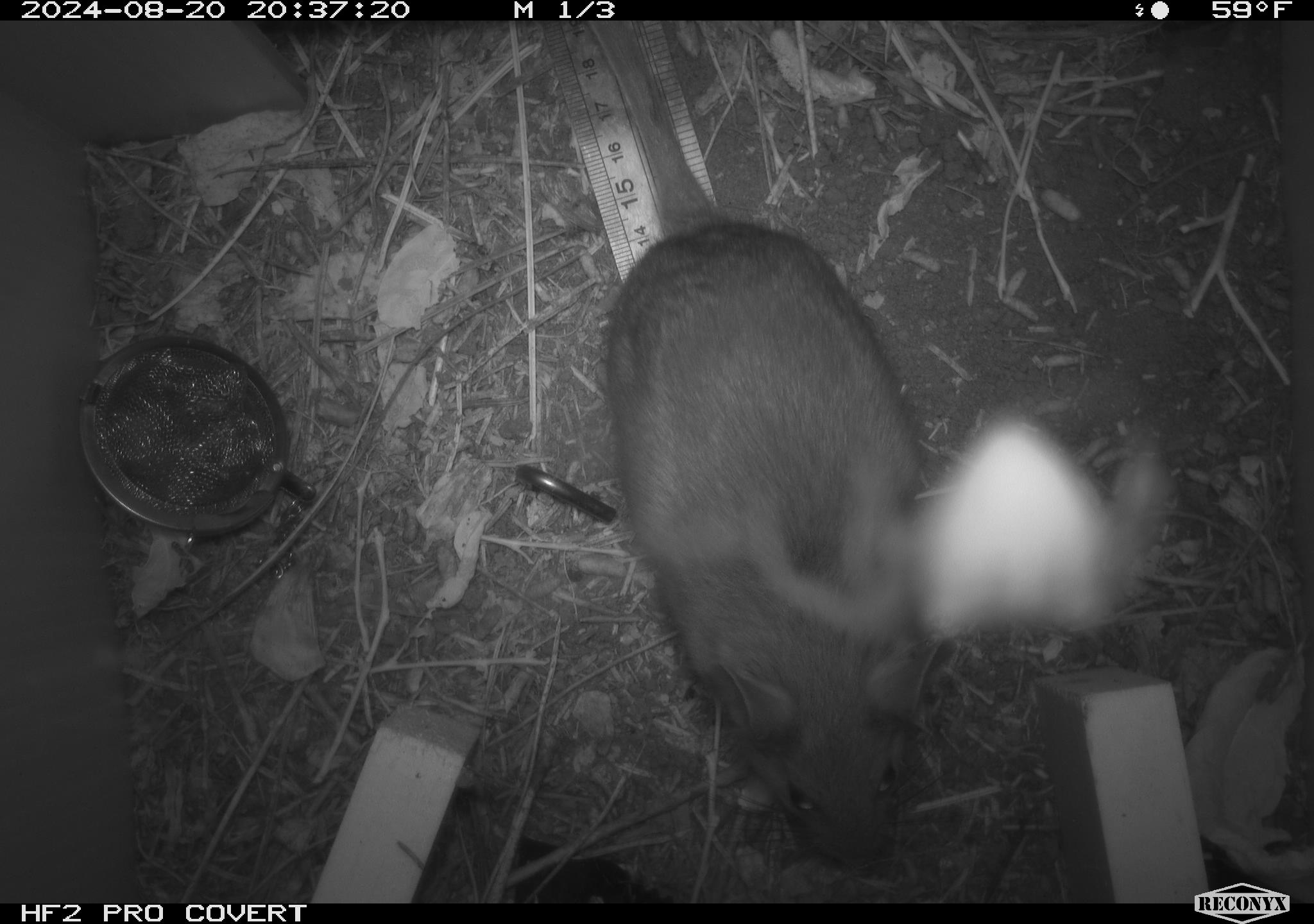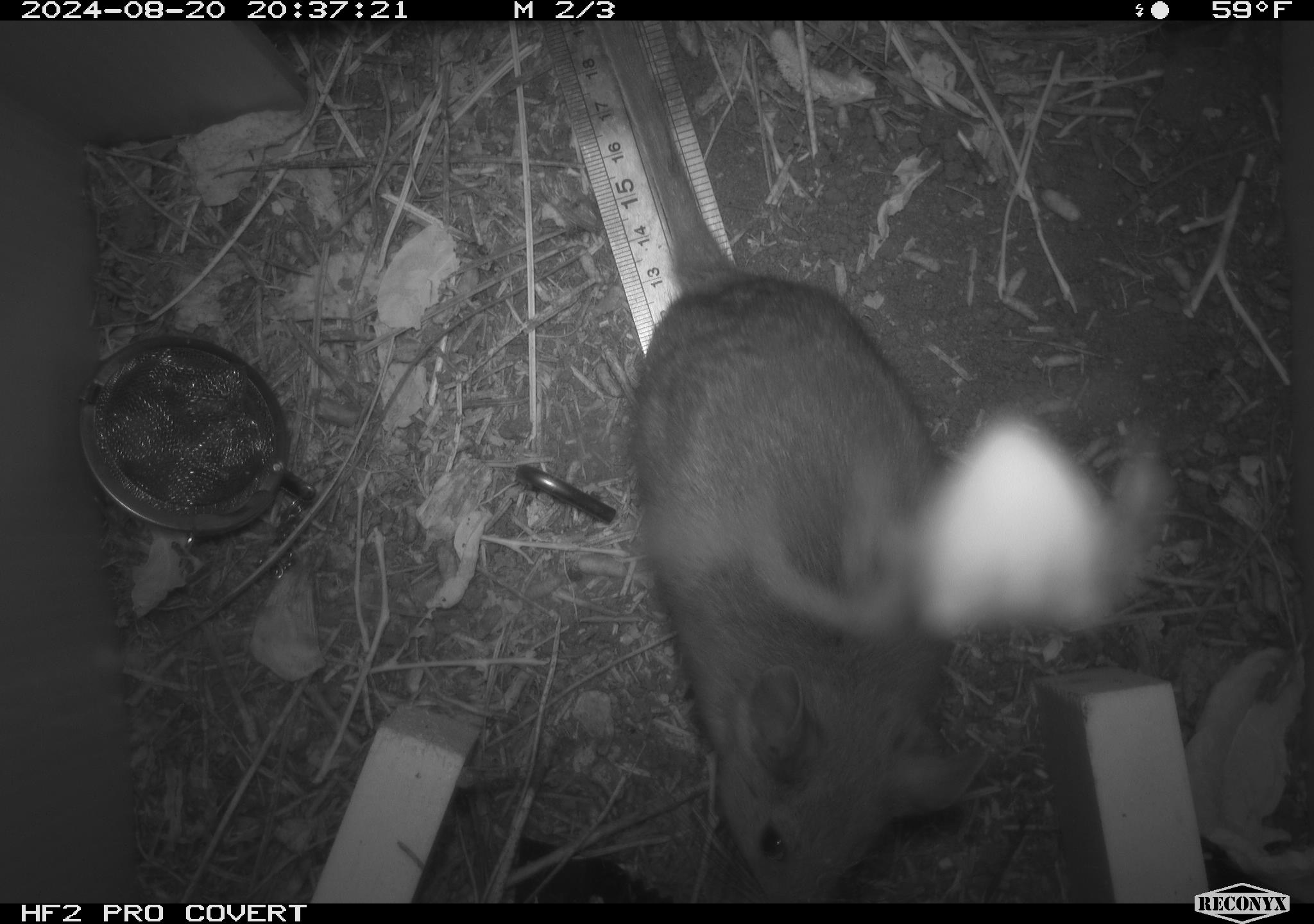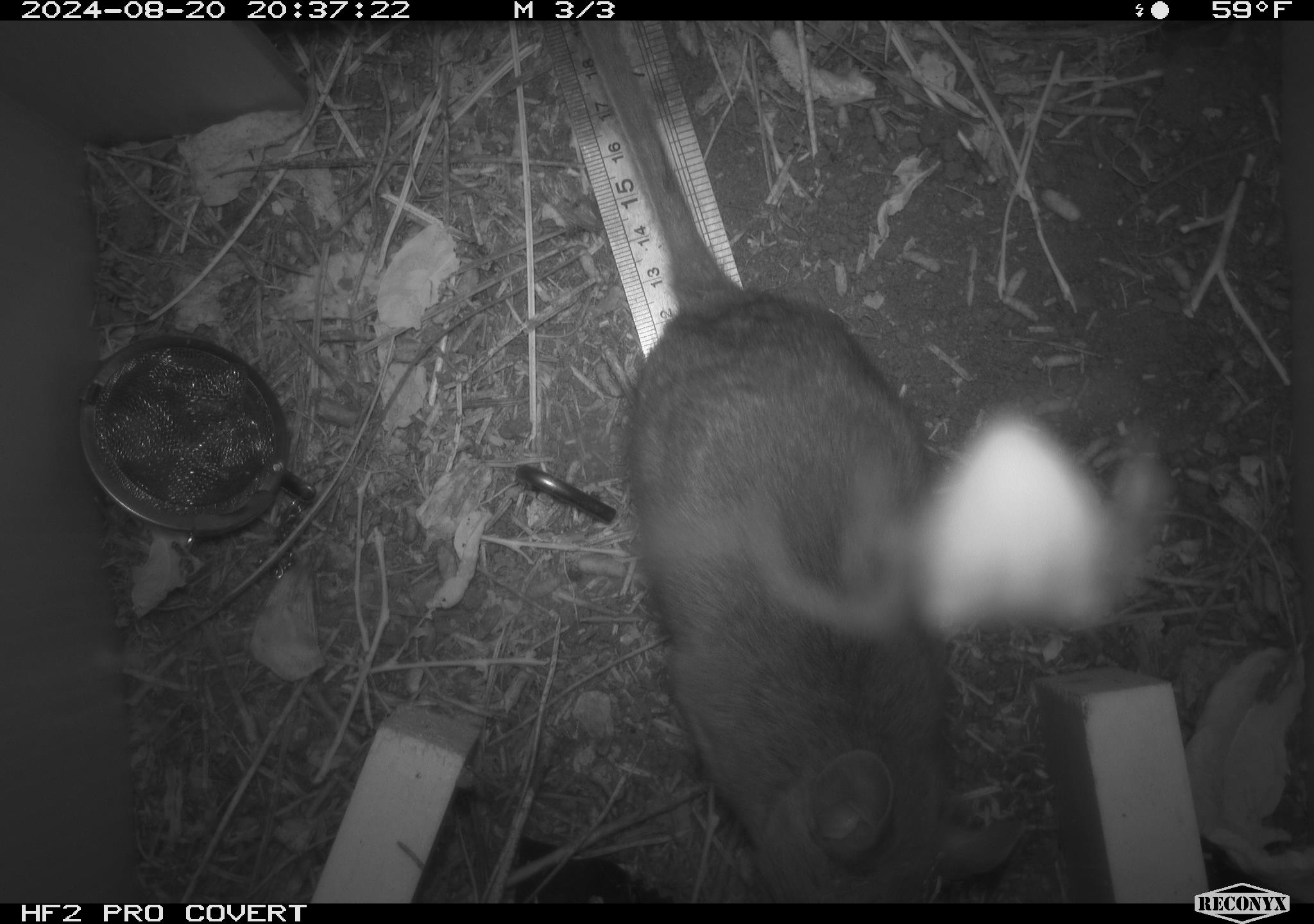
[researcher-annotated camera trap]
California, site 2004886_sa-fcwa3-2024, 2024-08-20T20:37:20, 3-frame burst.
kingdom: Animalia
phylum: Chordata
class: Mammalia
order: Rodentia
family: Cricetidae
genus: Neotoma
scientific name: Neotoma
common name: pack rat or woodrat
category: neotoma species